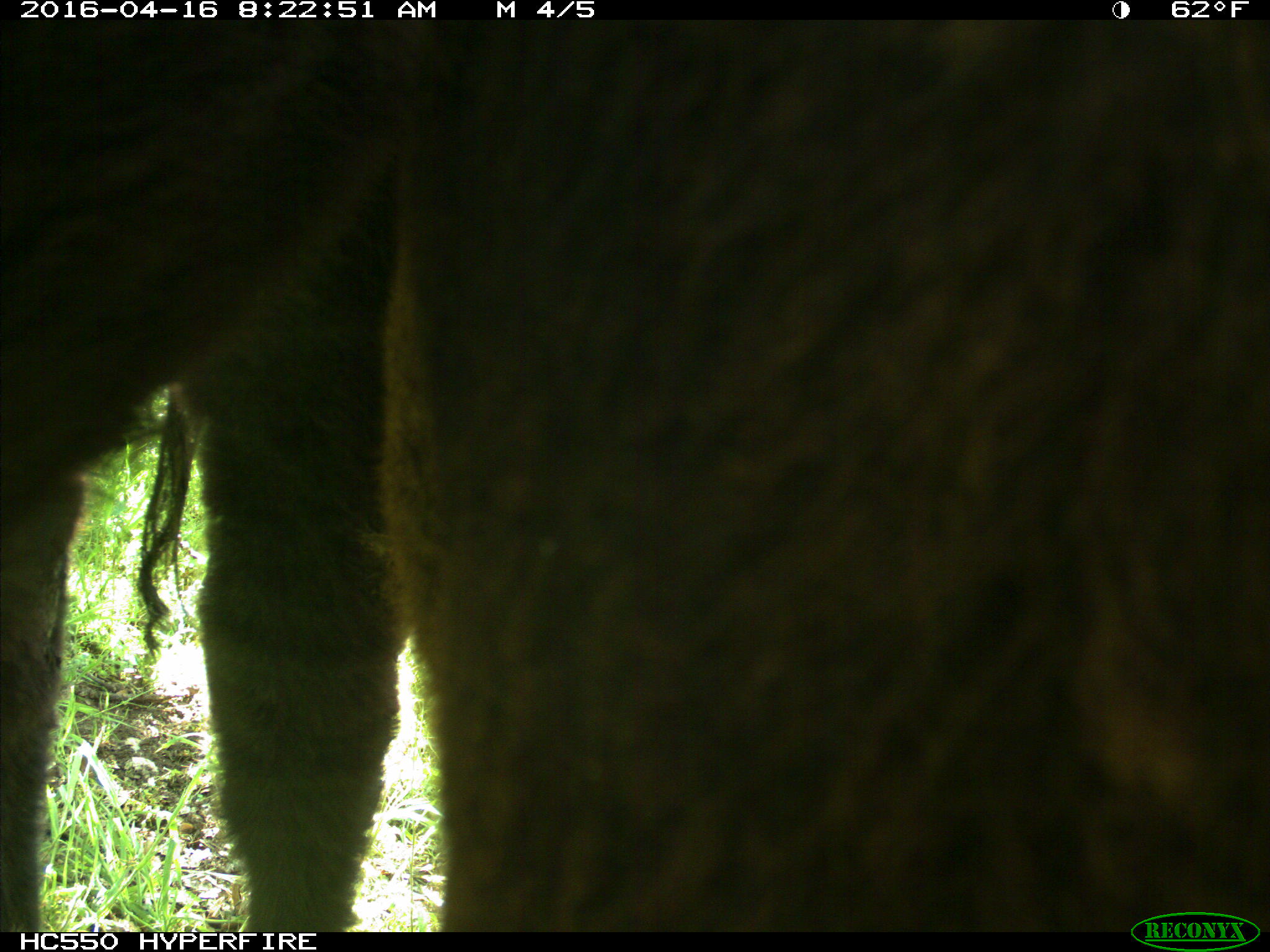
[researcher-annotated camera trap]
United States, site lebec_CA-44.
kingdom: Animalia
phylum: Chordata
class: Mammalia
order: Artiodactyla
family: Bovidae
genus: Bos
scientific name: Bos taurus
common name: domestic cow